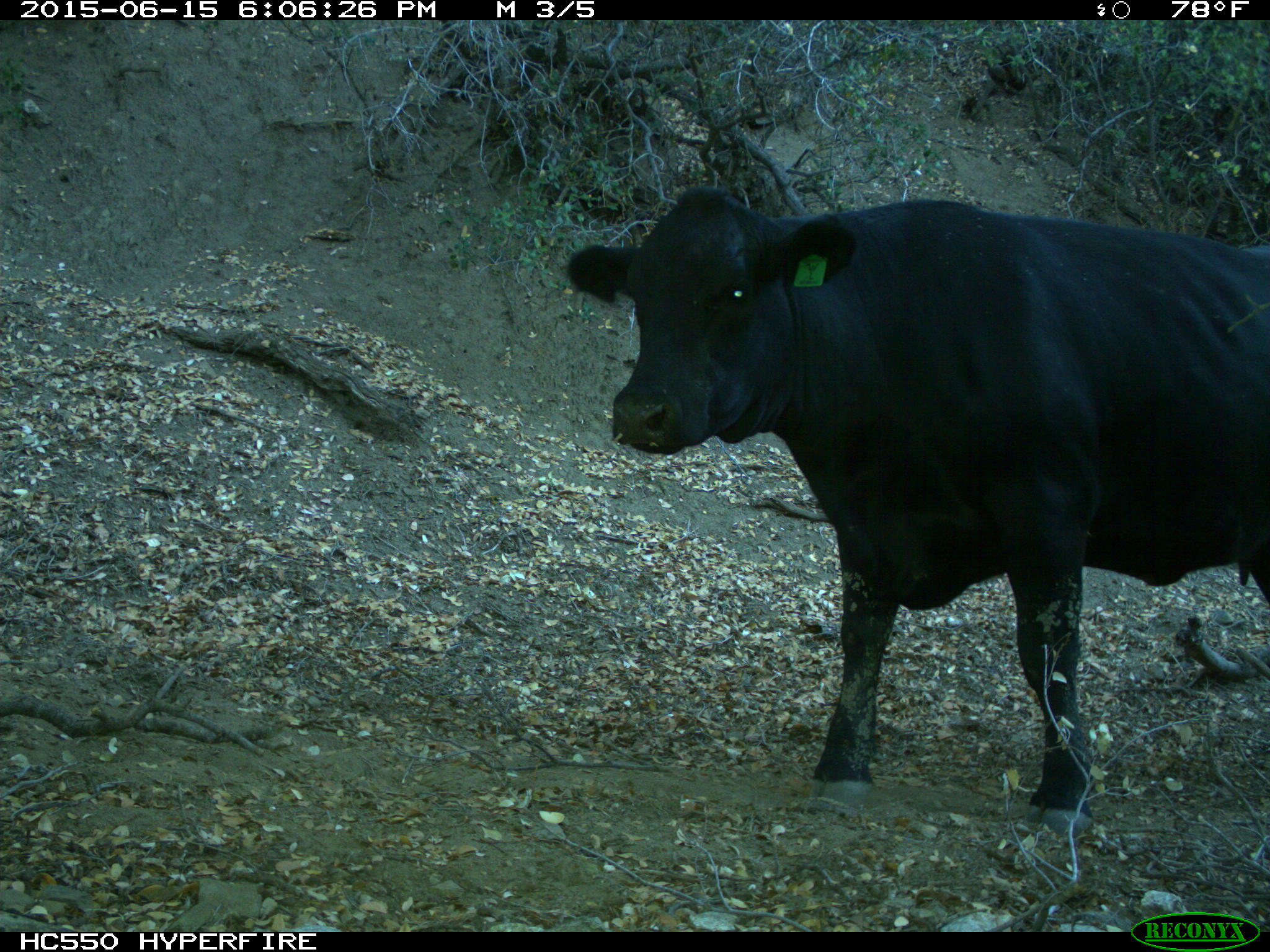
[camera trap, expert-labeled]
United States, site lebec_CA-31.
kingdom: Animalia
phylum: Chordata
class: Mammalia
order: Artiodactyla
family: Bovidae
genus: Bos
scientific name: Bos taurus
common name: domestic cow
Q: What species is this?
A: Bos taurus (domestic cow).